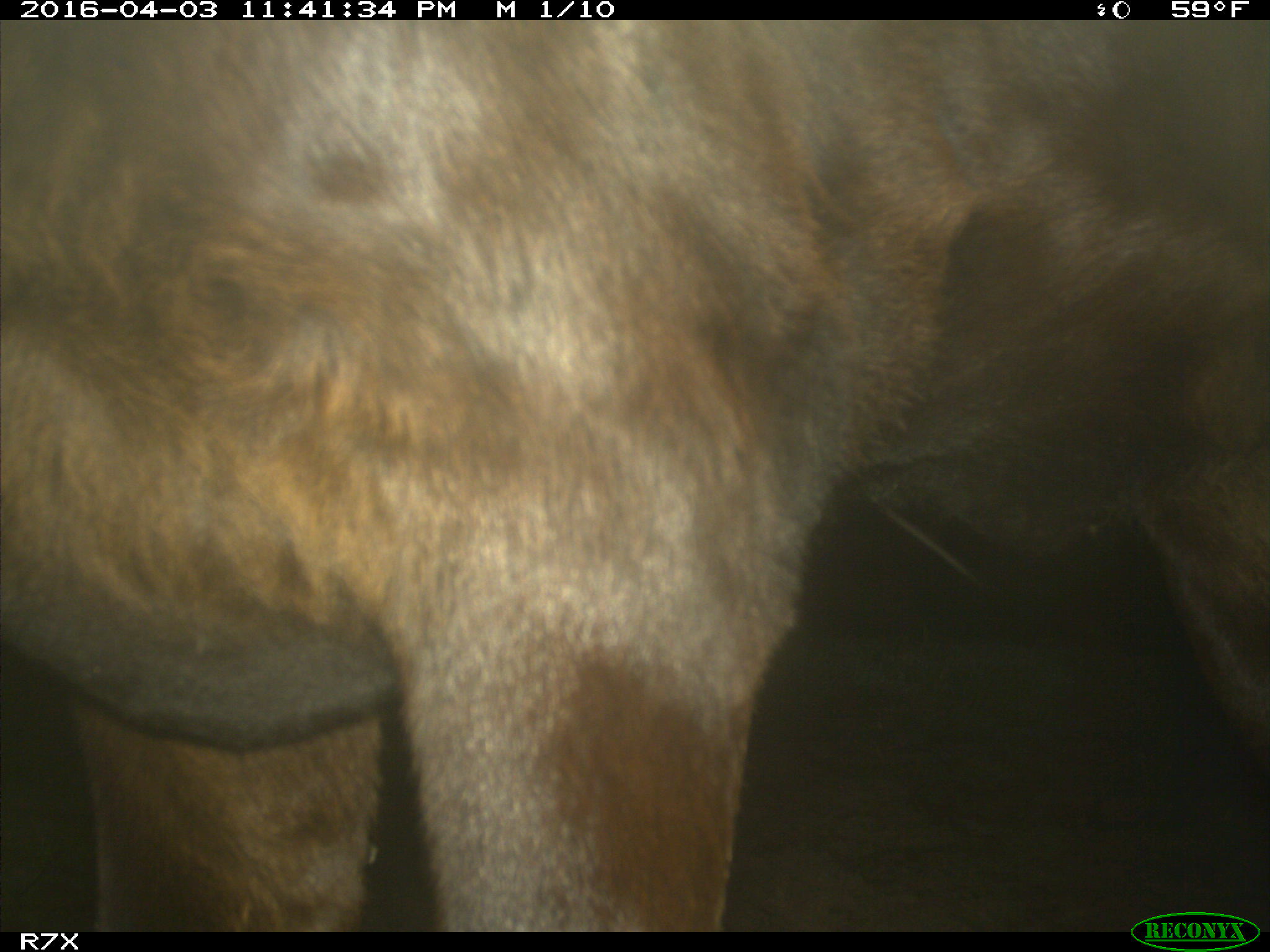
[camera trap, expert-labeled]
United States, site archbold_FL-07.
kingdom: Animalia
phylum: Chordata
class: Mammalia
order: Artiodactyla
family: Bovidae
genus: Bos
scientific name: Bos taurus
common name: domestic cow